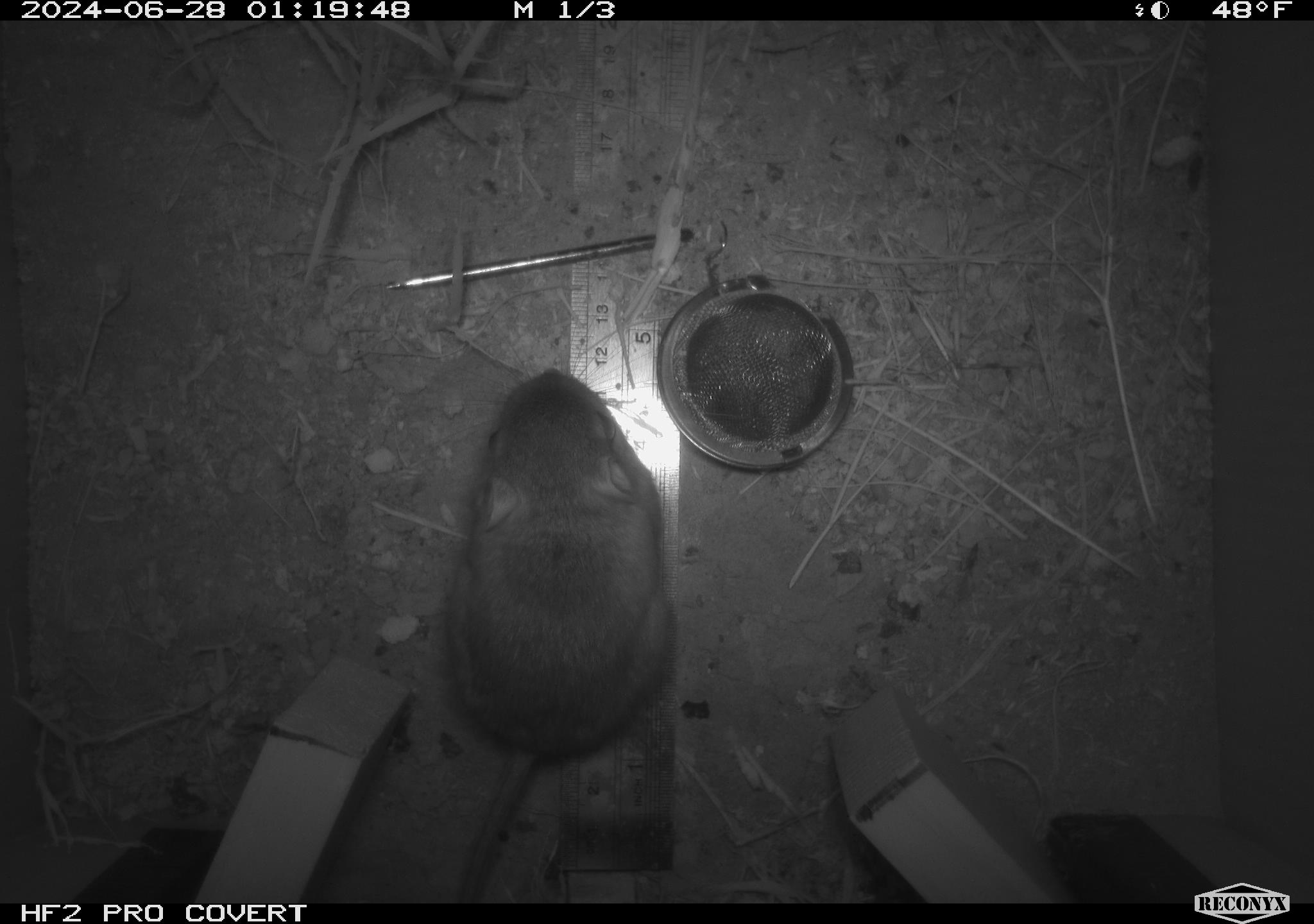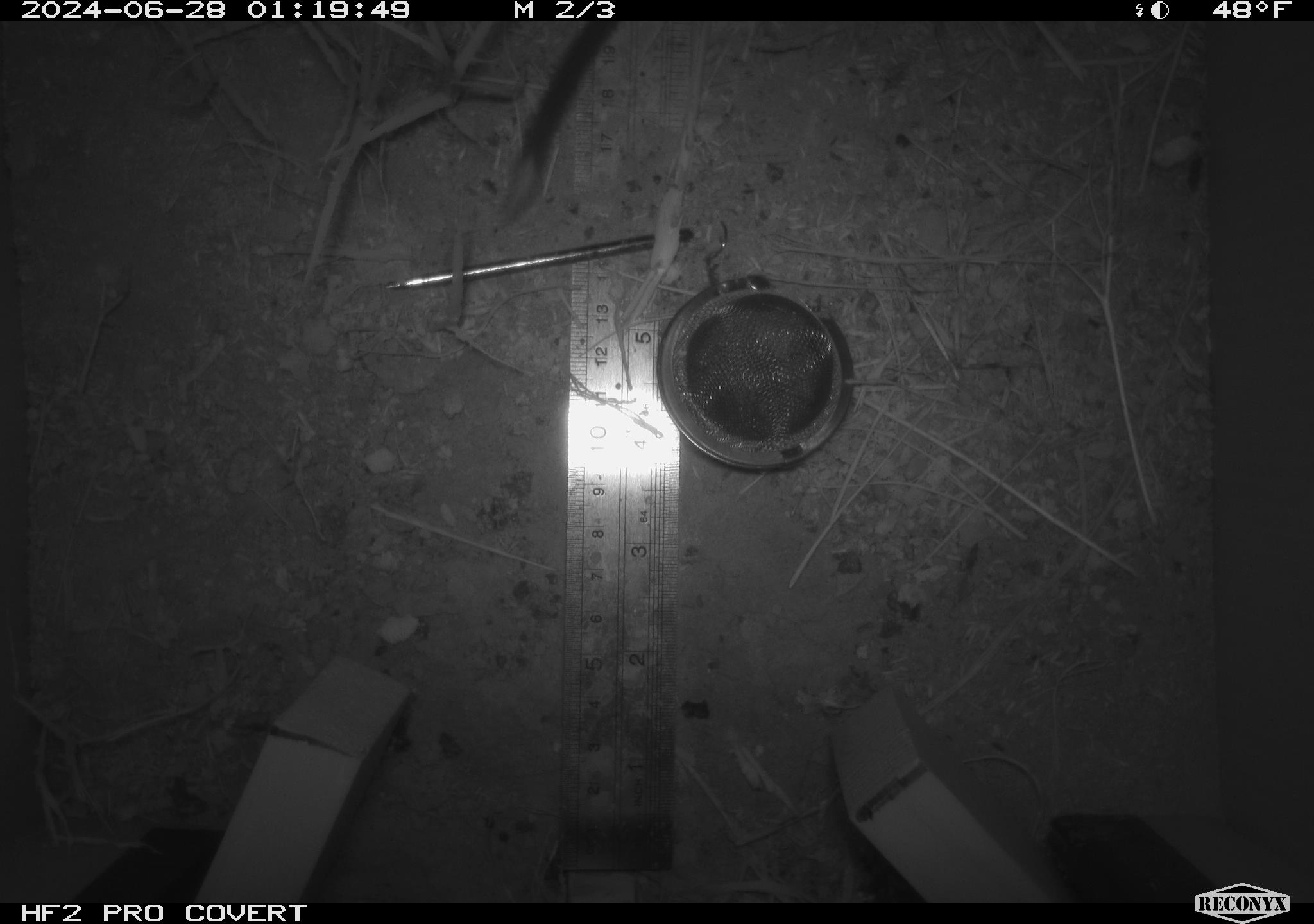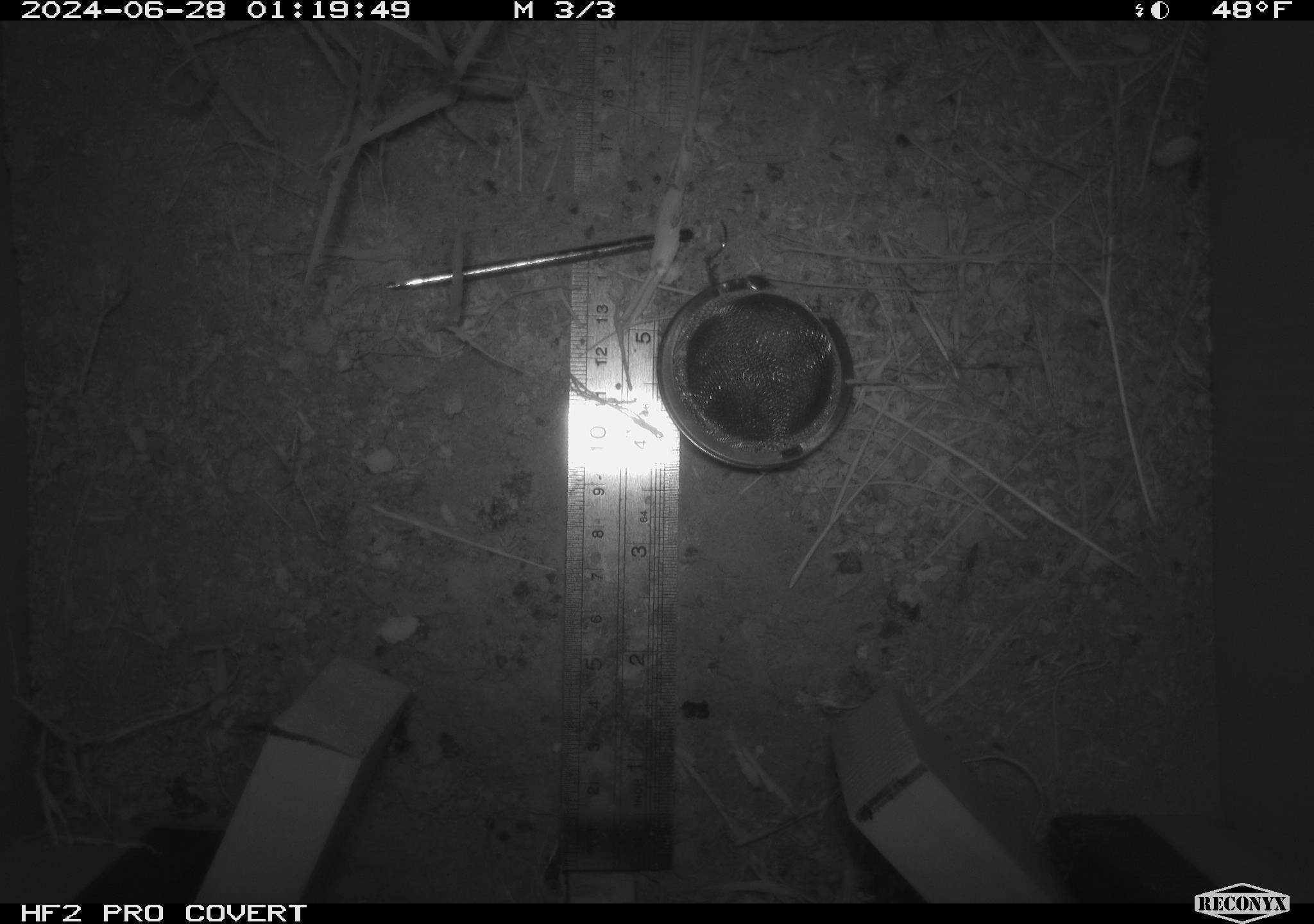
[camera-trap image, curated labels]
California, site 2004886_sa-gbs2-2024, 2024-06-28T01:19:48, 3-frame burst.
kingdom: Animalia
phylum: Chordata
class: Mammalia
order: Rodentia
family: Heteromyidae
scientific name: Heteromyidae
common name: kangaroo rats and pocket mice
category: heteromyidae family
Heteromyidae family (kangaroo rats and pocket mice) (Heteromyidae).